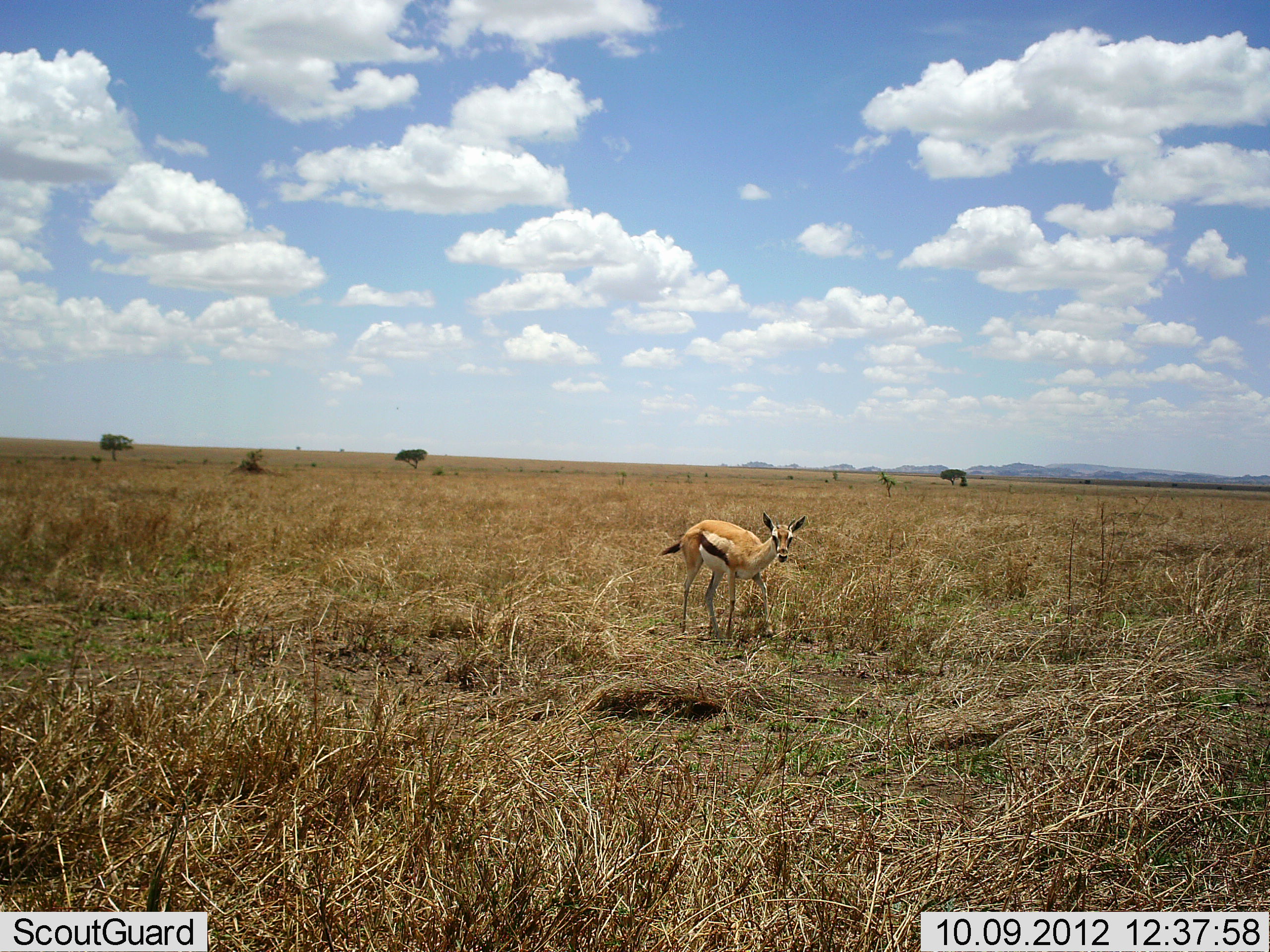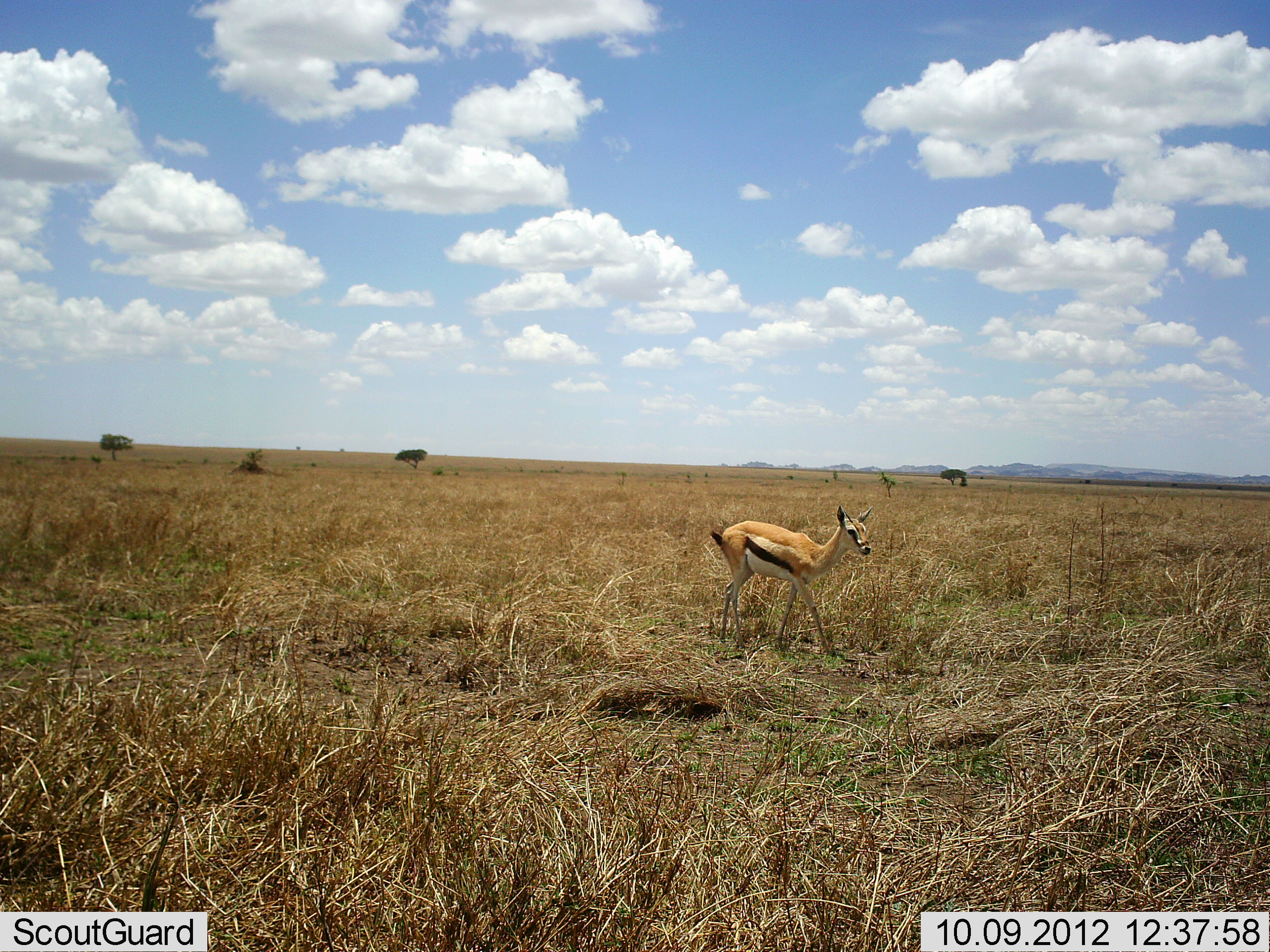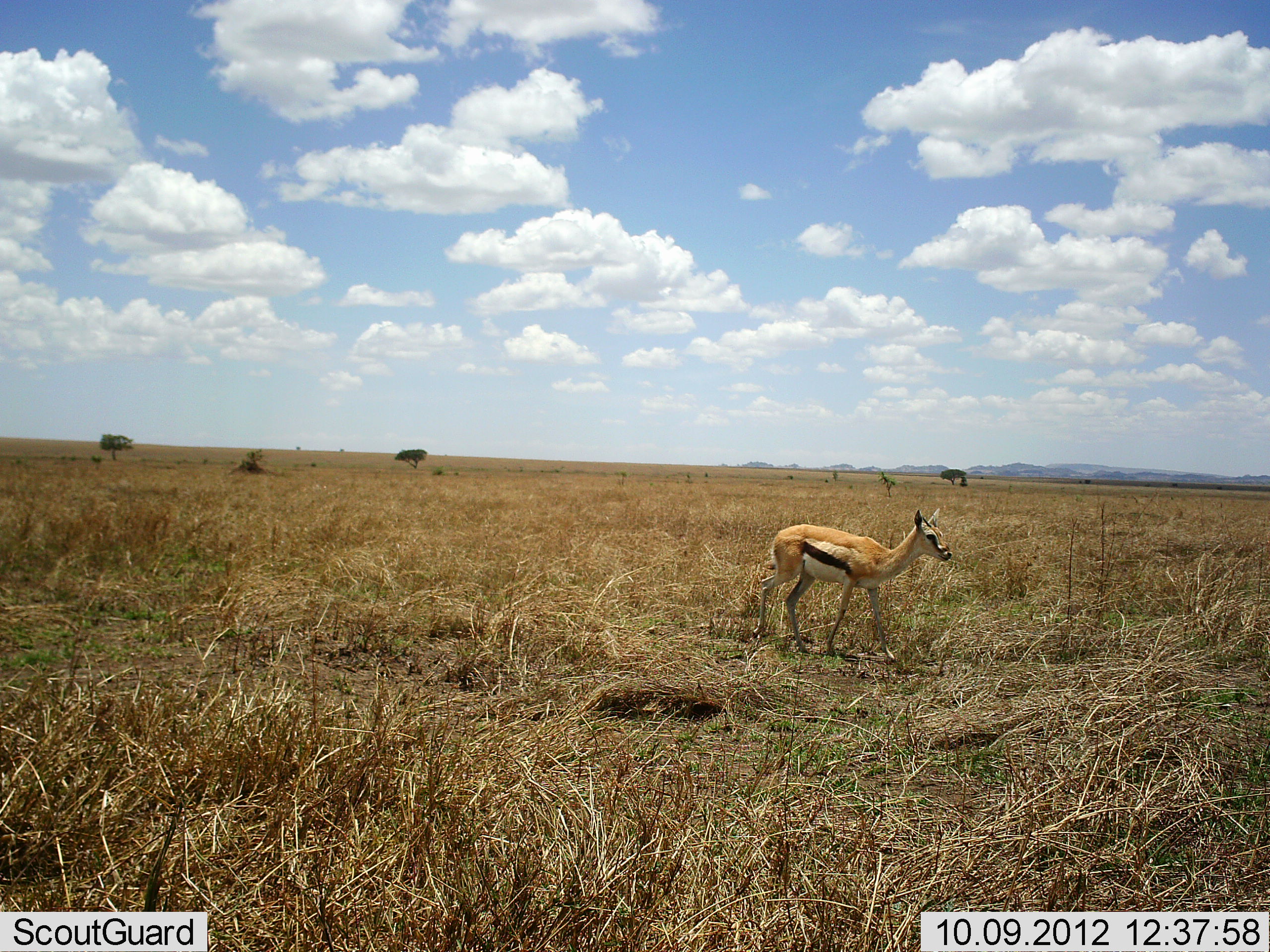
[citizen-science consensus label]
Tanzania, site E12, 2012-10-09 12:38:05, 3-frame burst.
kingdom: Animalia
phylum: Chordata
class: Mammalia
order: Artiodactyla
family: Bovidae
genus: Eudorcas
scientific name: Eudorcas thomsonii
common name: thomson's gazelle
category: gazellethomsons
Gazellethomsons (thomson's gazelle) (Eudorcas thomsonii), count 1. Behavior (volunteer vote fractions): standing 22%, resting 0%, moving 89%, interacting 0%. Young present (vote fraction): 0%. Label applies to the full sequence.